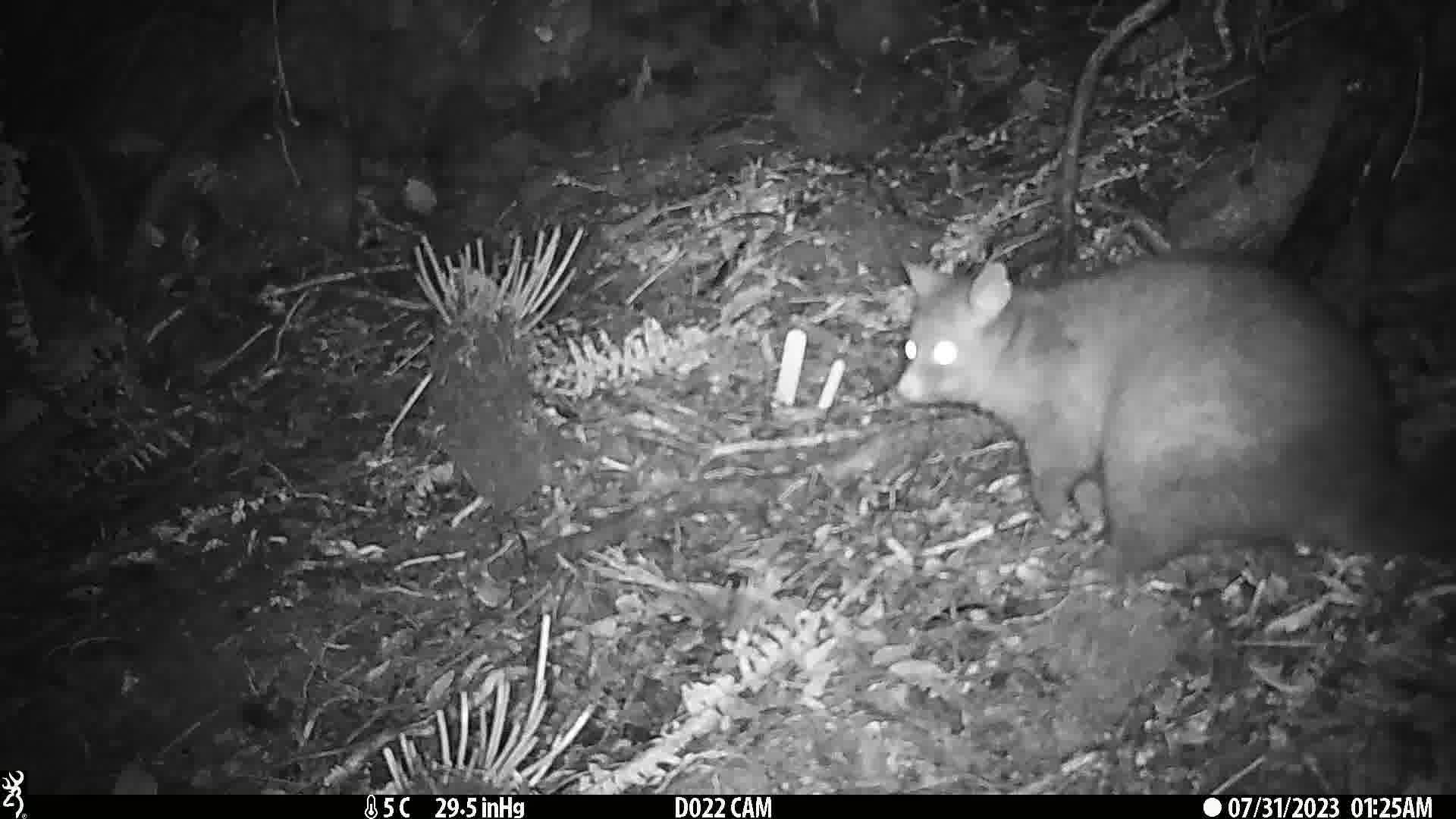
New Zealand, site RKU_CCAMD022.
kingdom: Animalia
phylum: Chordata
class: Mammalia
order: Diprotodontia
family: Phalangeridae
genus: Trichosurus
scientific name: Trichosurus vulpecula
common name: common brushtail possum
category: possum